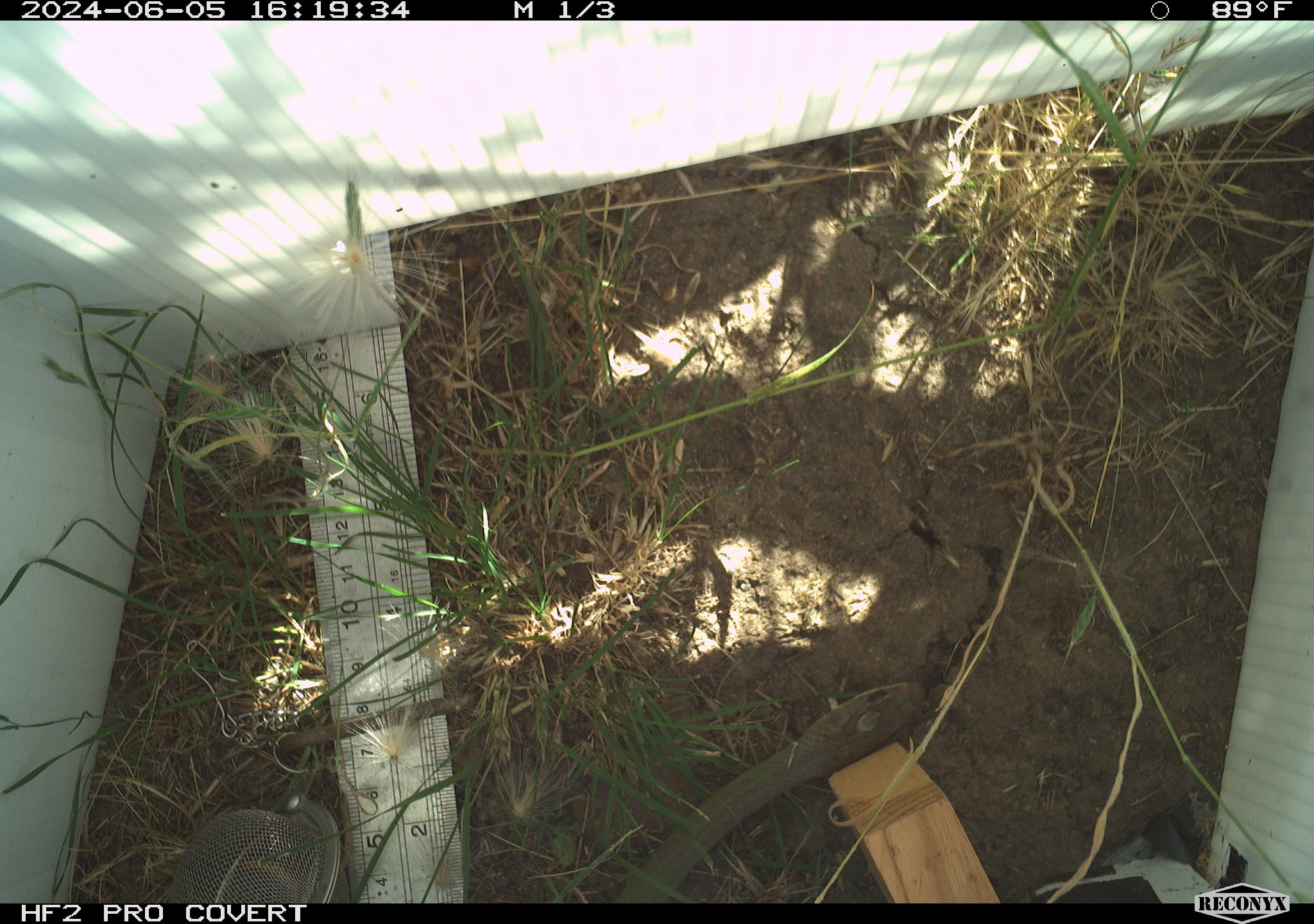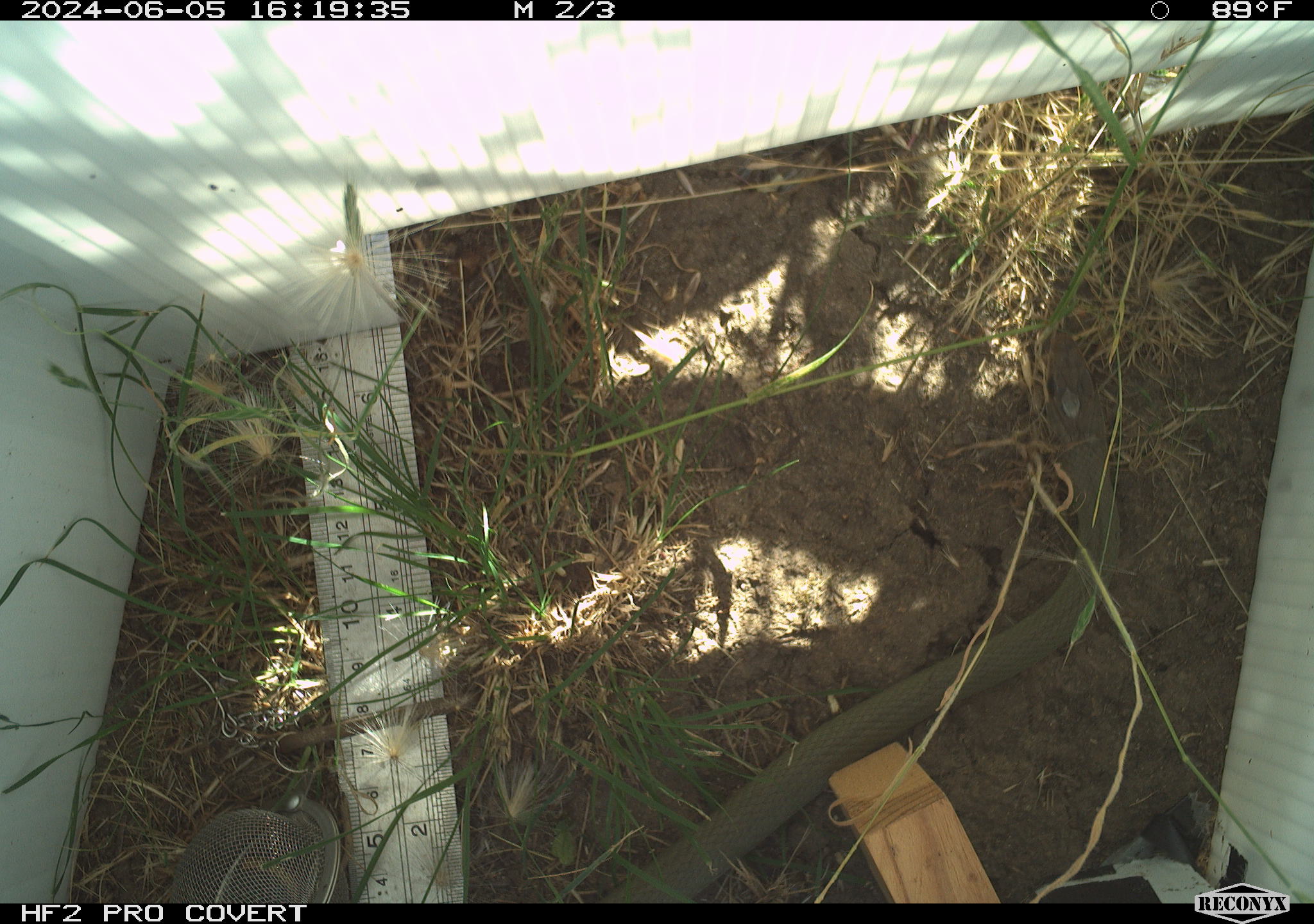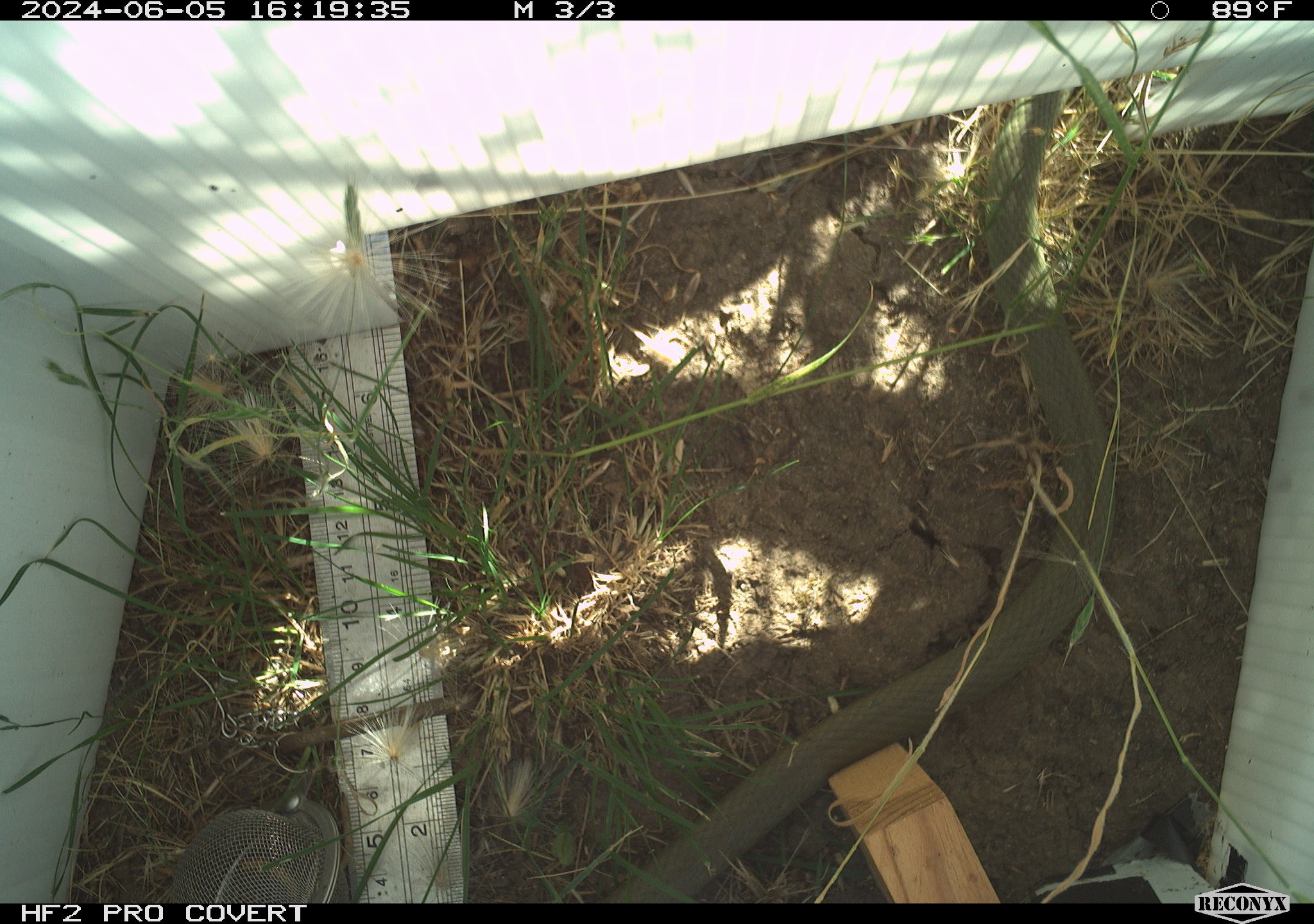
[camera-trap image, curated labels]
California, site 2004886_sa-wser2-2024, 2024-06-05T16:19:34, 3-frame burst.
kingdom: Animalia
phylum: Chordata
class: Reptilia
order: Squamata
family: Colubridae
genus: Coluber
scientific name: Coluber constrictor mormon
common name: western yellow-bellied racer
Western yellow-bellied racer (Coluber constrictor mormon).